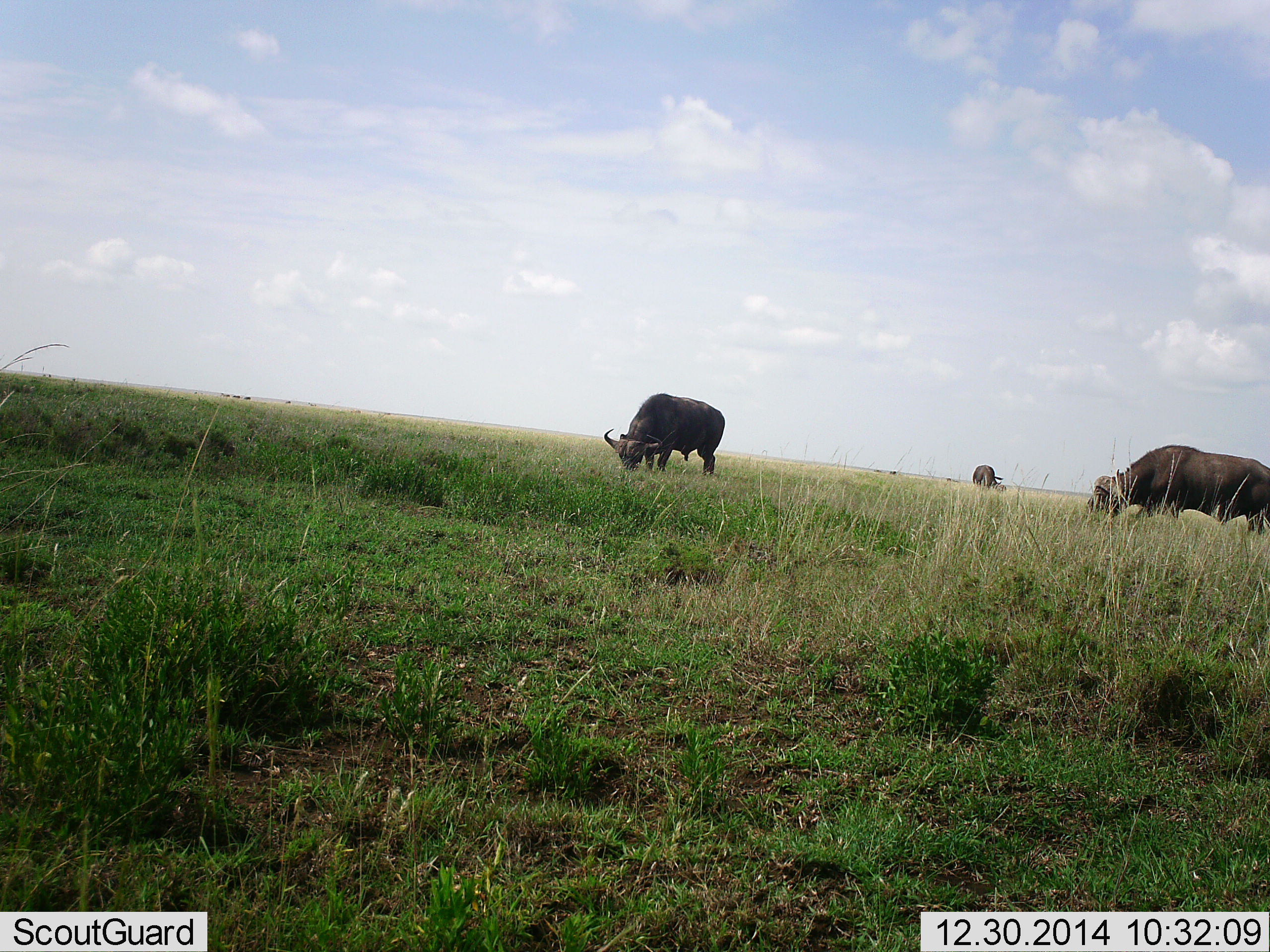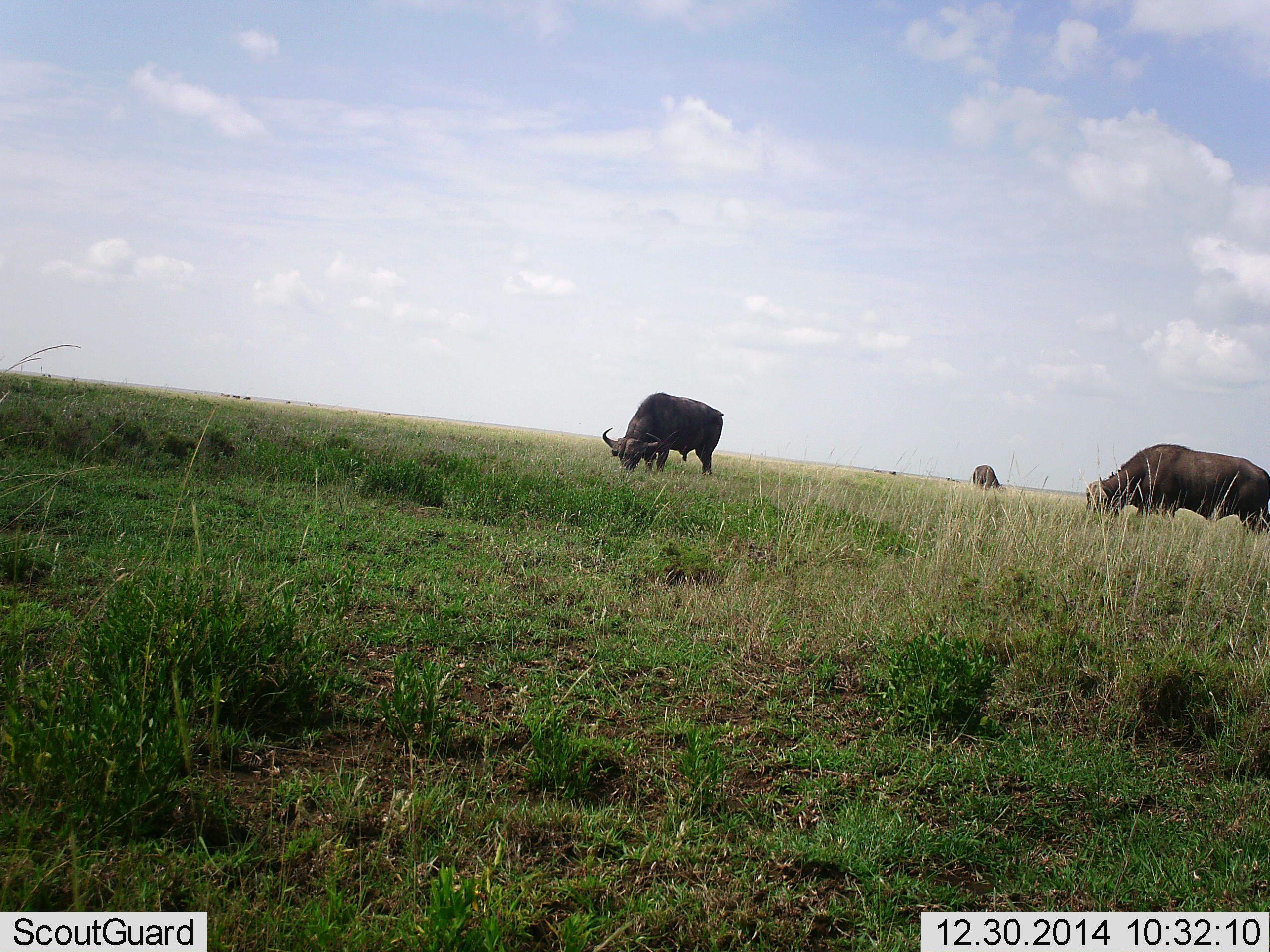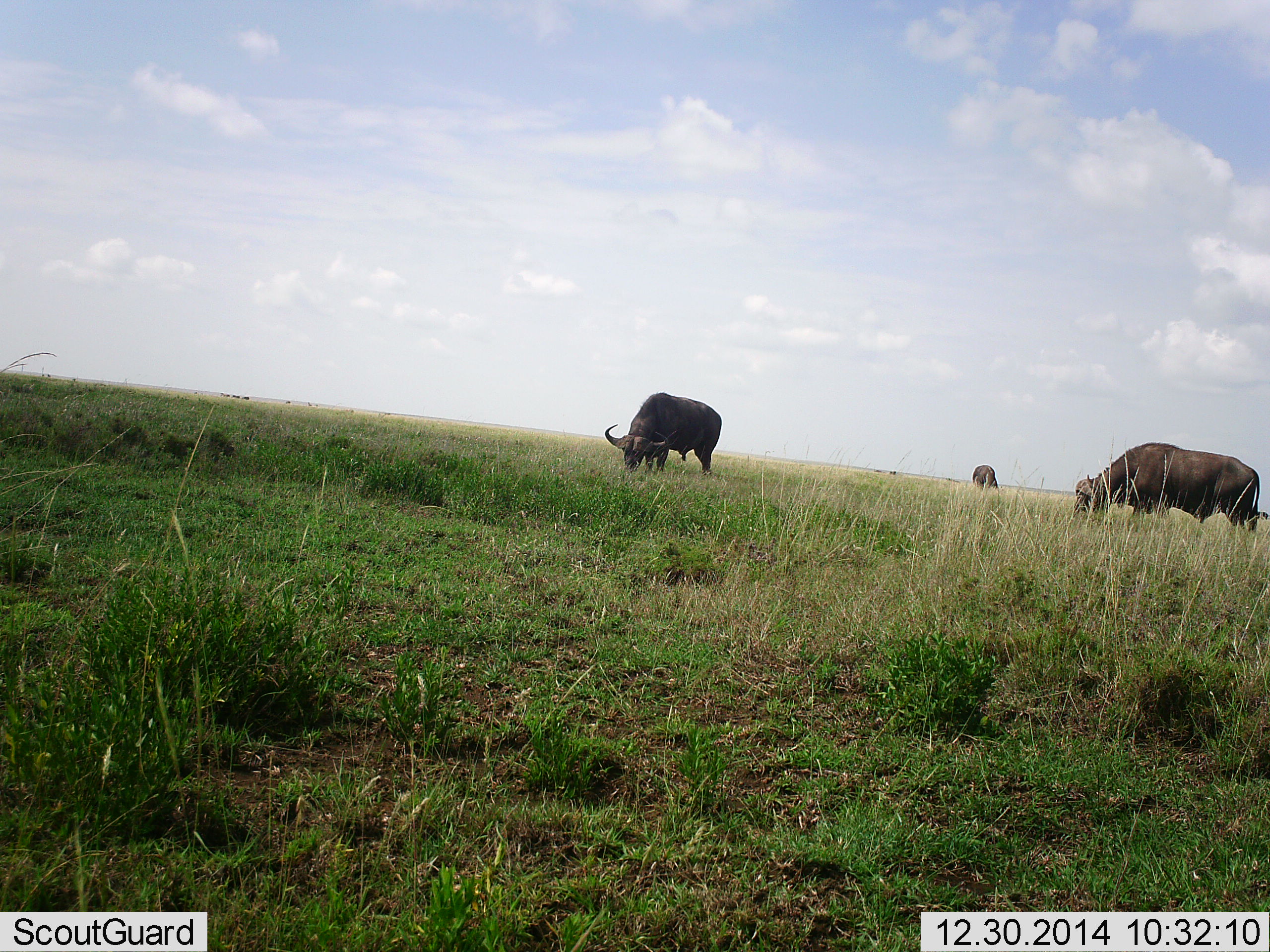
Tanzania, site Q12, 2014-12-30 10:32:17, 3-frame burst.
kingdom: Animalia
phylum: Chordata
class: Mammalia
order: Artiodactyla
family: Bovidae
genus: Syncerus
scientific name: Syncerus caffer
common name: cape buffalo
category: buffalo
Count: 3.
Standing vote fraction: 20%.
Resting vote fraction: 0%.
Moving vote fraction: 20%.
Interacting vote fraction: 0%.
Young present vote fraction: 0%.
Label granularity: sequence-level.